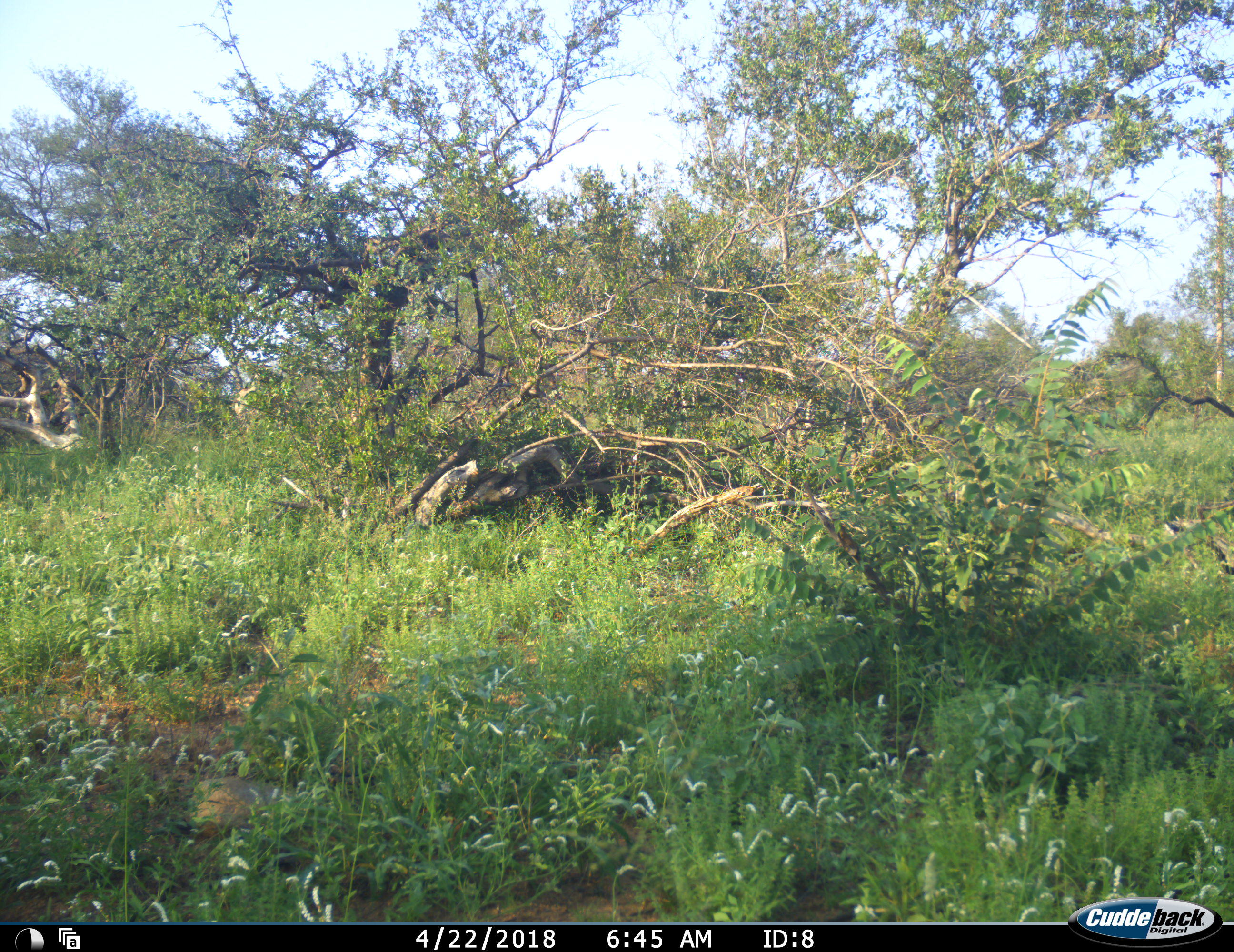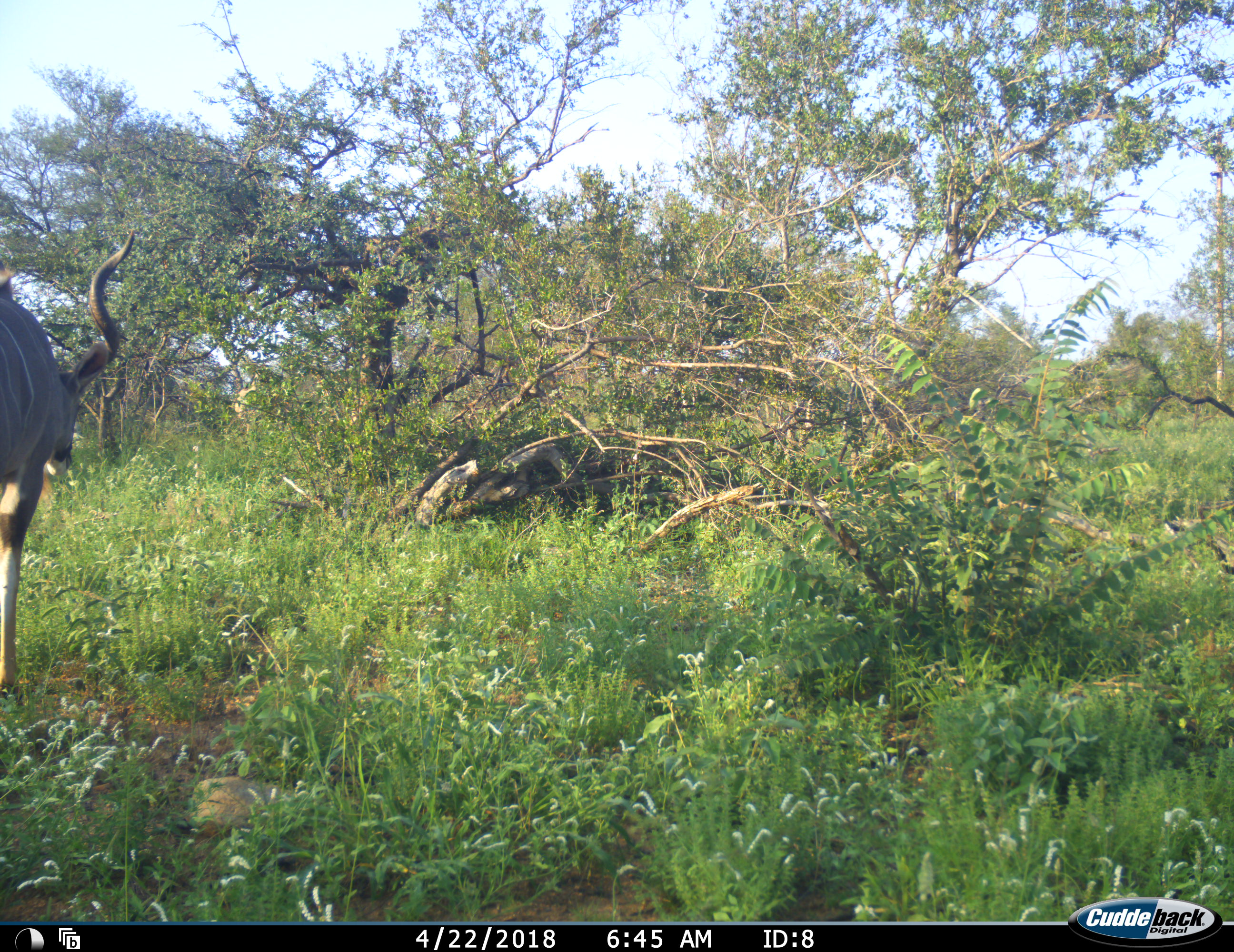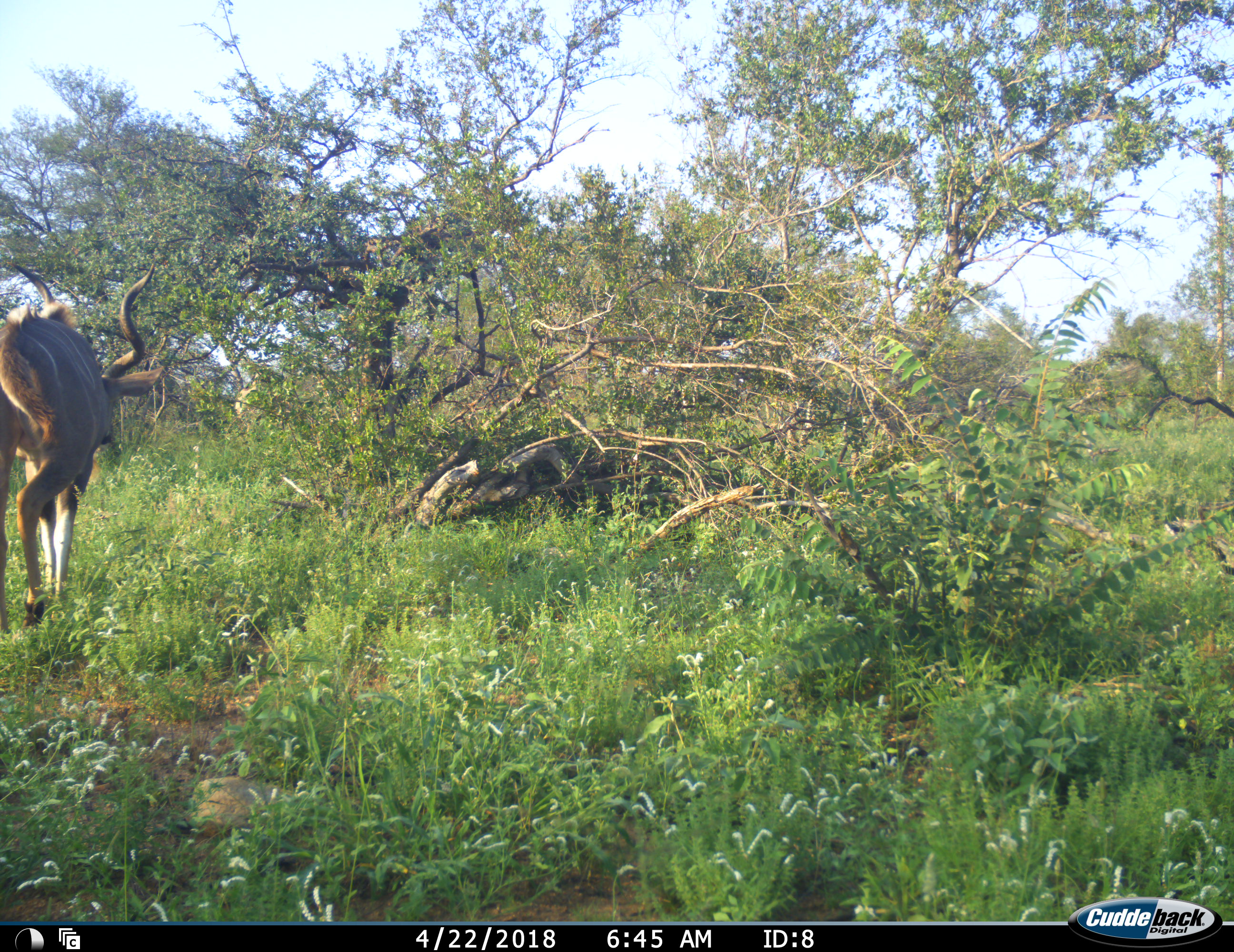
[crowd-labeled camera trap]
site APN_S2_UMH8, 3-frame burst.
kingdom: Animalia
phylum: Chordata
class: Mammalia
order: Artiodactyla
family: Bovidae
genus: Tragelaphus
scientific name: Tragelaphus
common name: kudu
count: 1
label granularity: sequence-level